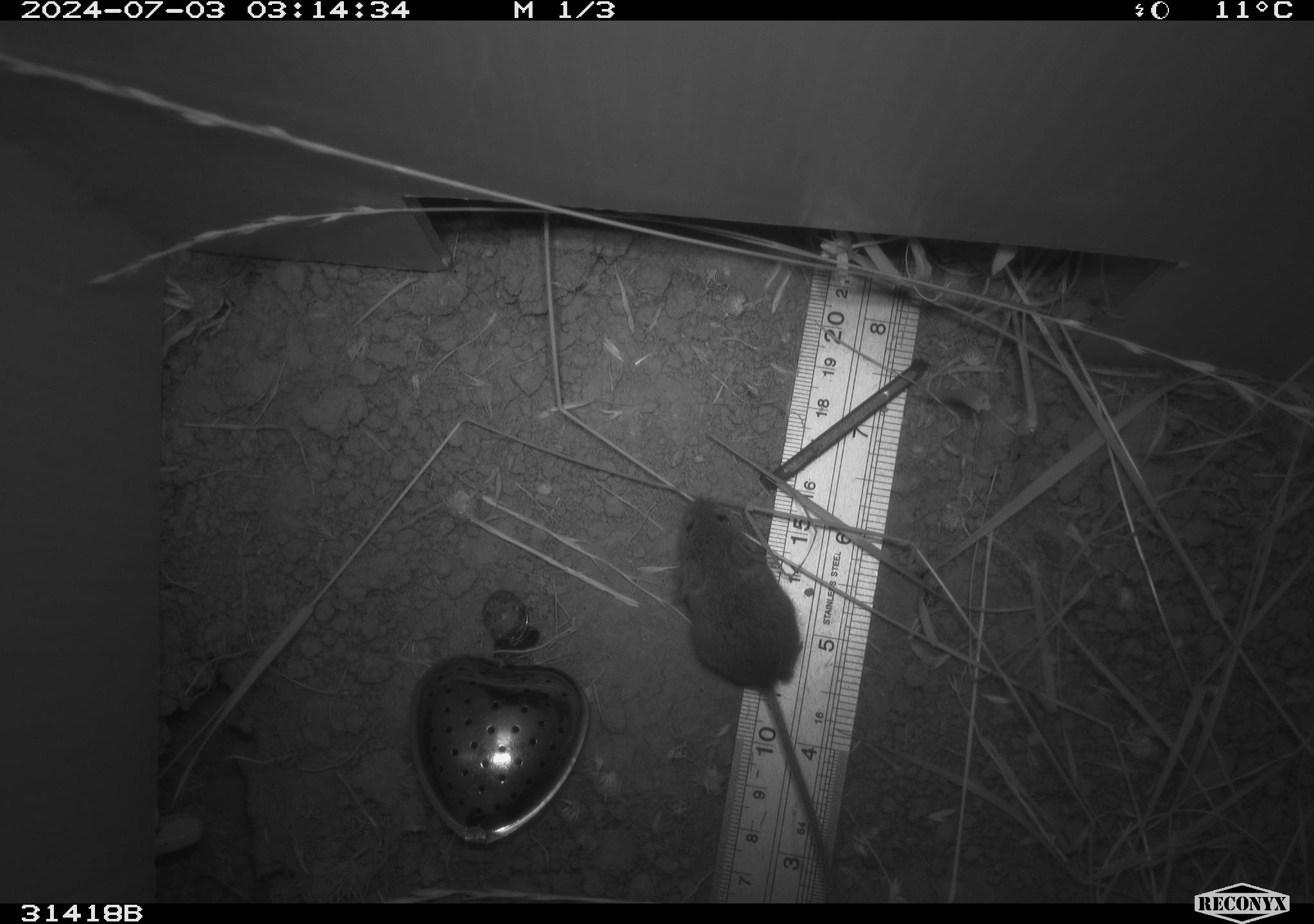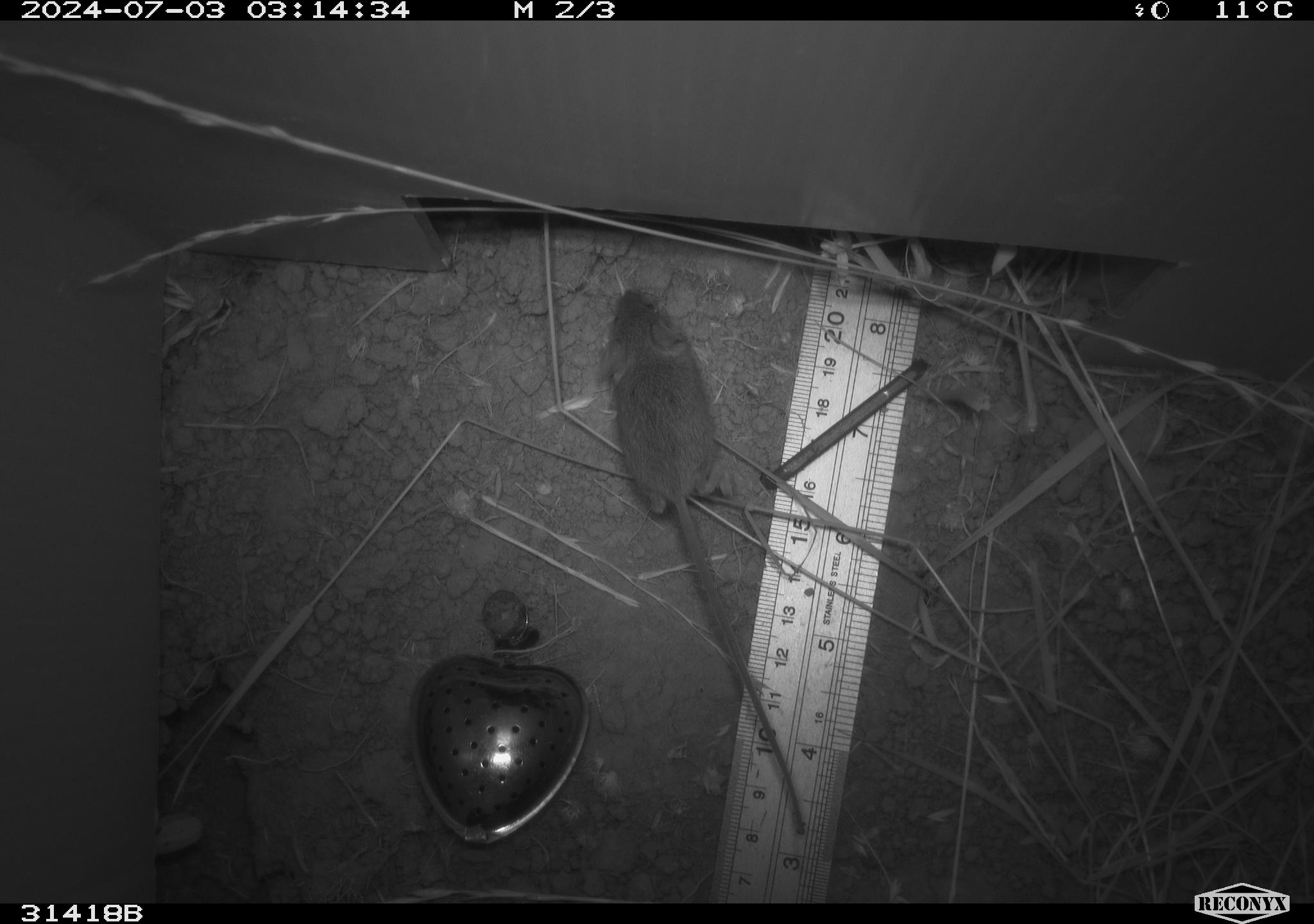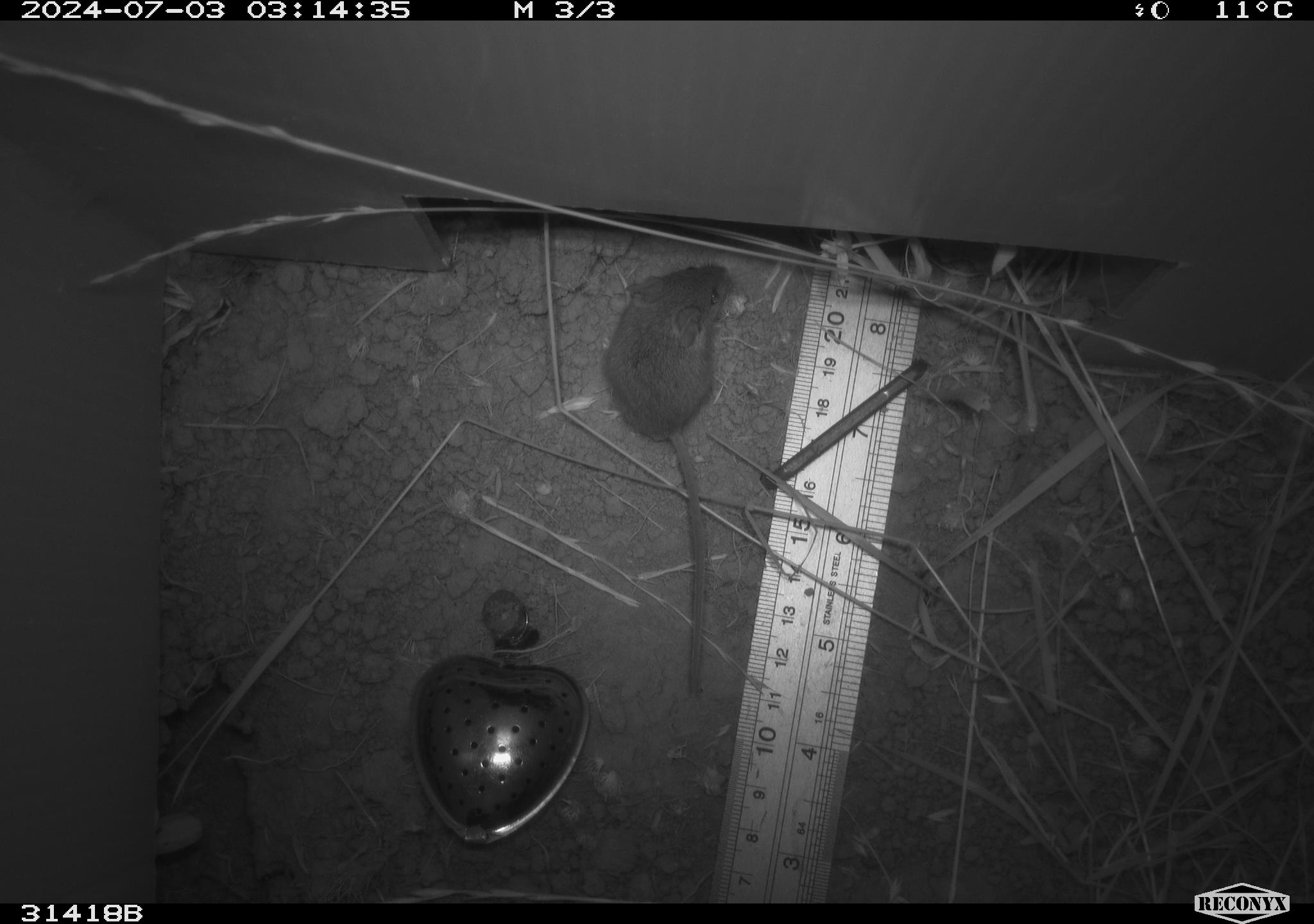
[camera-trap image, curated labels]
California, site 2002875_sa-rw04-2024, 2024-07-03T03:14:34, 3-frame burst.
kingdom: Animalia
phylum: Chordata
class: Mammalia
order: Rodentia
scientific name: Rodentia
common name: mouse species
Mouse species (Rodentia).